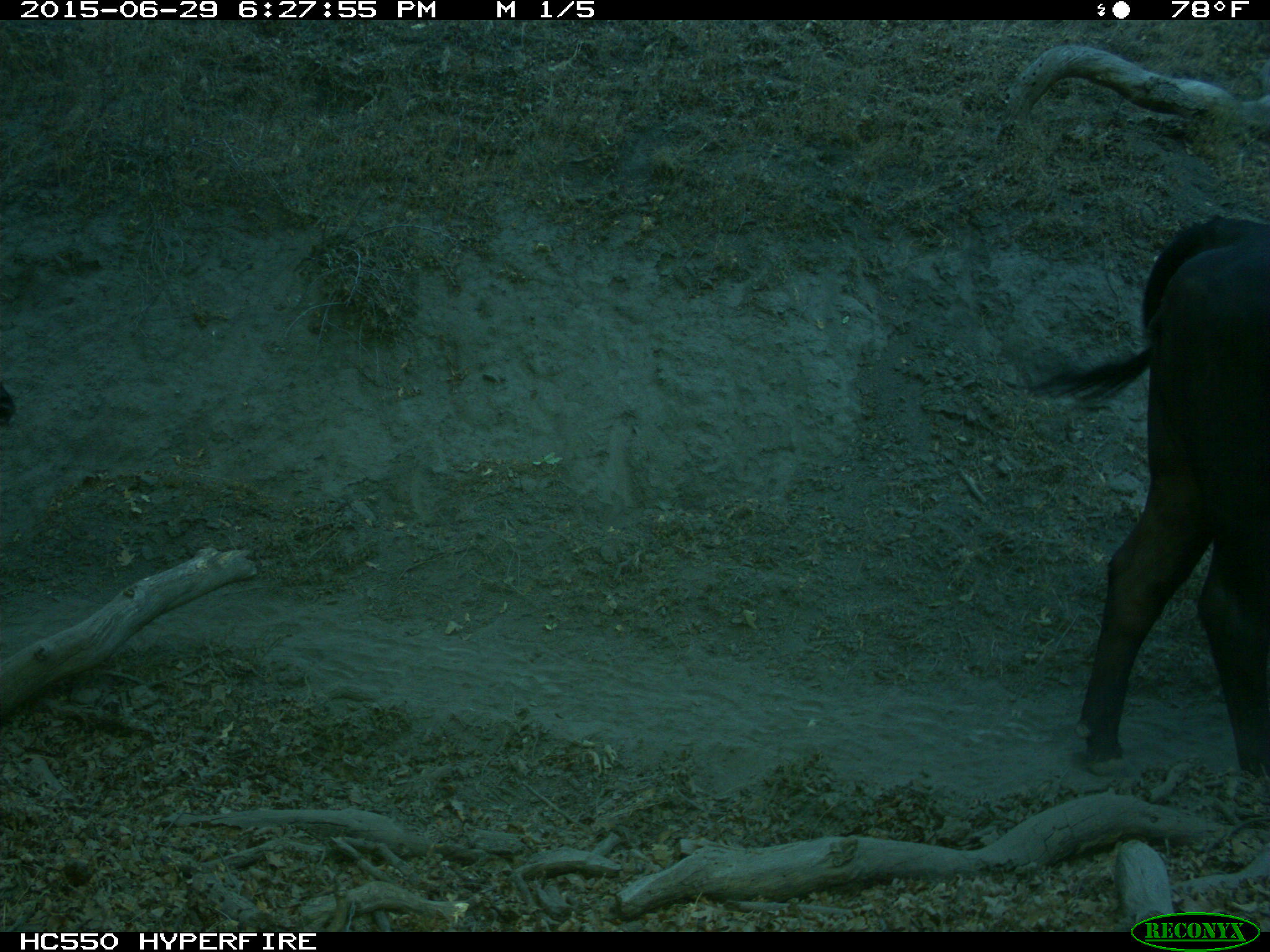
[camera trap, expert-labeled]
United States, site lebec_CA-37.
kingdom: Animalia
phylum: Chordata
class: Mammalia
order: Artiodactyla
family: Bovidae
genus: Bos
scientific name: Bos taurus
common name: domestic cow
Bos taurus (domestic cow).